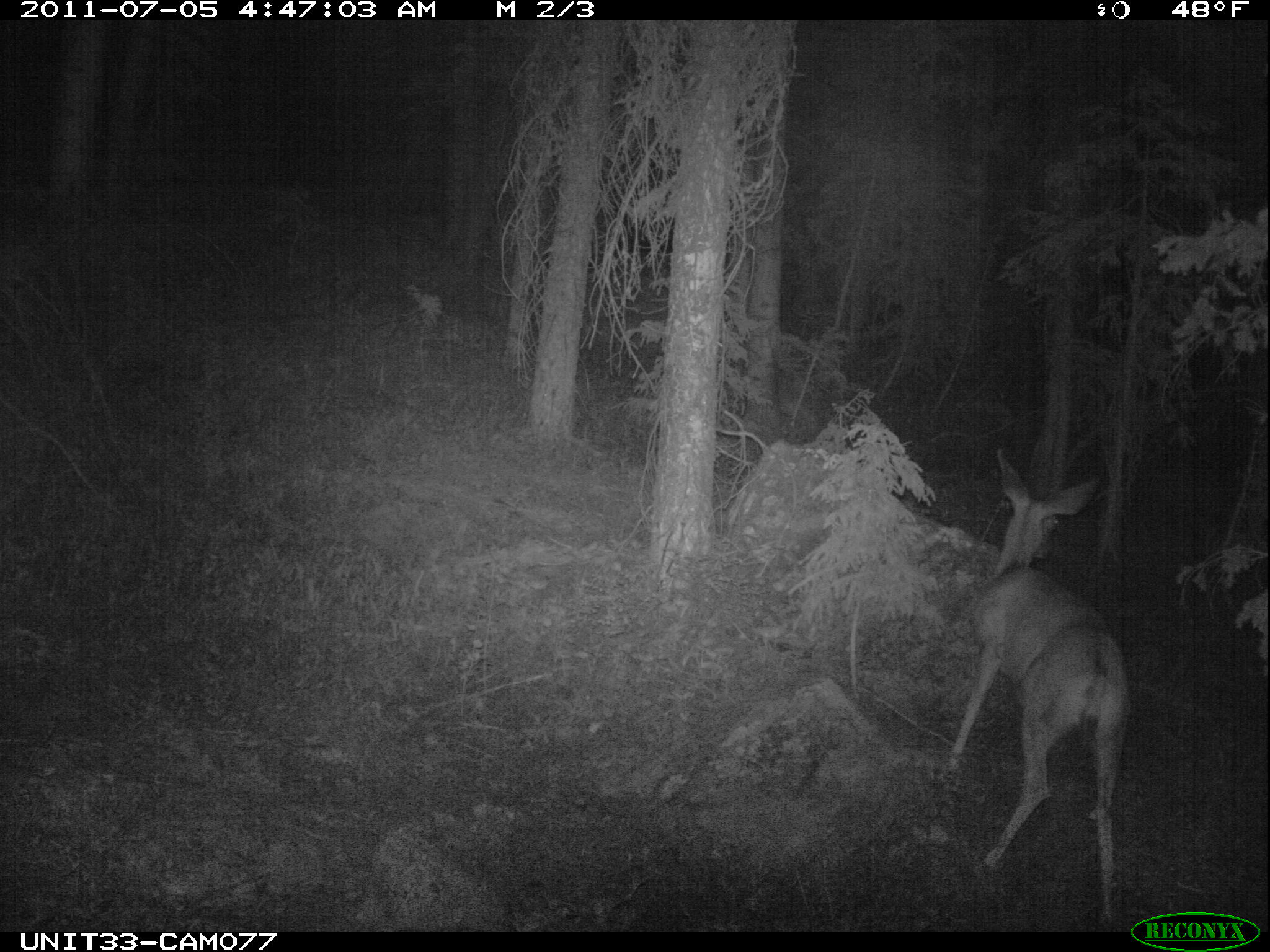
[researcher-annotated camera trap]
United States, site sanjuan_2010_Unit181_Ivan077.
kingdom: Animalia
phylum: Chordata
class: Mammalia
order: Artiodactyla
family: Cervidae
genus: Odocoileus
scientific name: Odocoileus hemionus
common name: mule deer